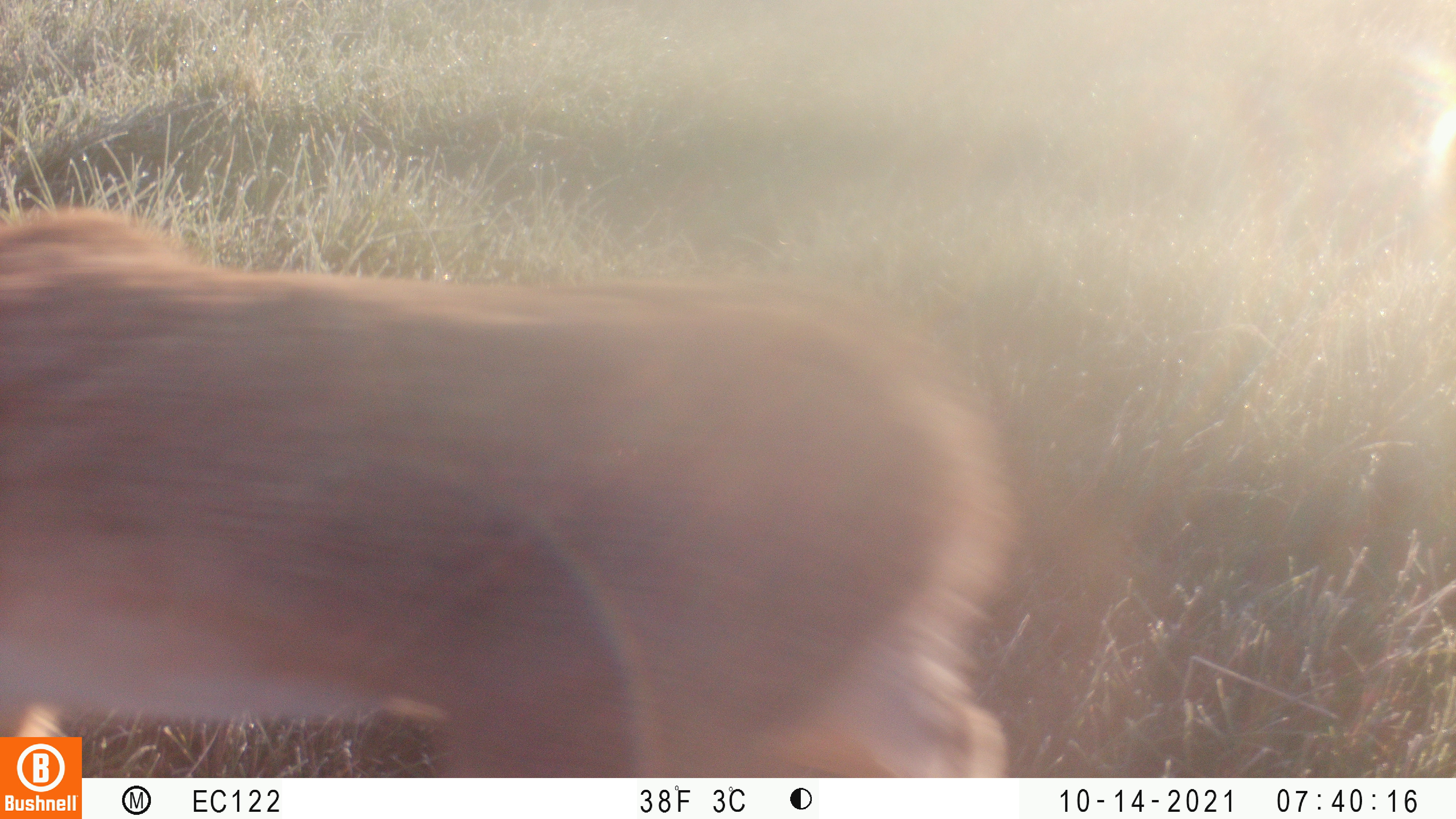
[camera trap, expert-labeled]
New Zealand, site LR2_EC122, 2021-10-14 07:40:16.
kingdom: Animalia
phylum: Chordata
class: Mammalia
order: Lagomorpha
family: Leporidae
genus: Lepus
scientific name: Lepus europaeus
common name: brown hare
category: hare